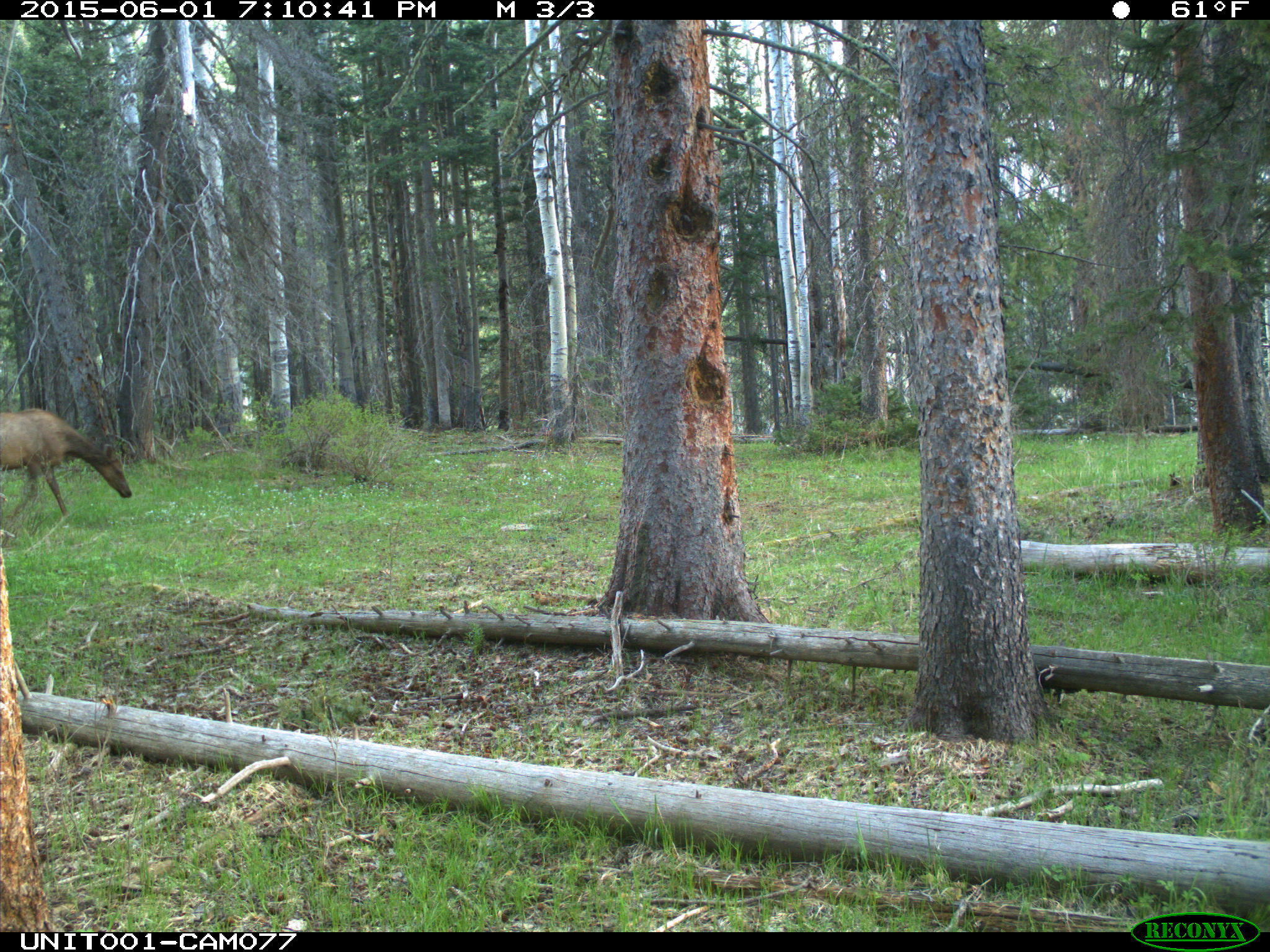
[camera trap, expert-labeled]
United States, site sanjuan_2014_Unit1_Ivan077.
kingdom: Animalia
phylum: Chordata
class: Mammalia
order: Artiodactyla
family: Cervidae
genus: Cervus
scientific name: Cervus elaphus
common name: red deer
Cervus elaphus (red deer).